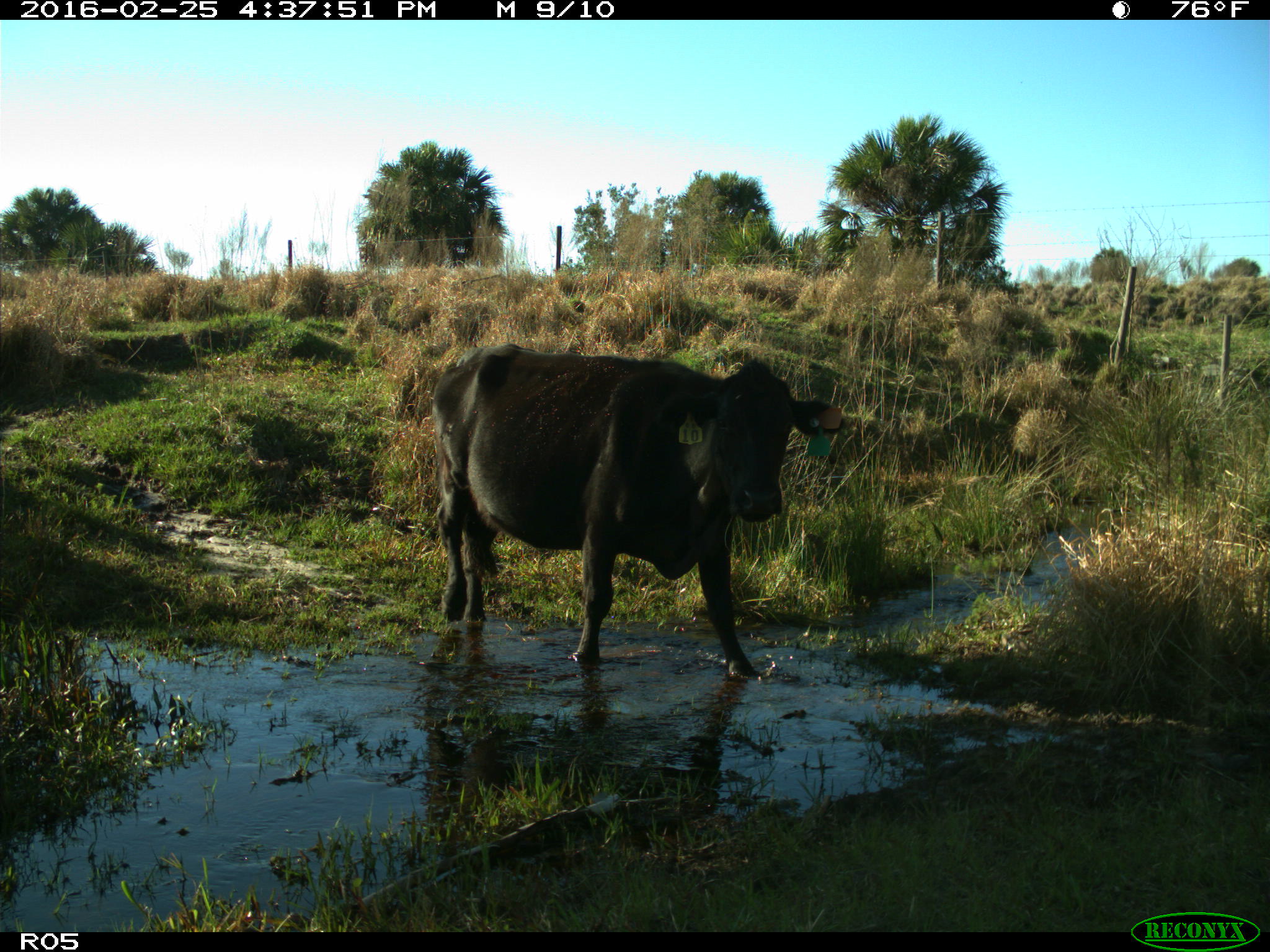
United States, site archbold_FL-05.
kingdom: Animalia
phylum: Chordata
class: Mammalia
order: Artiodactyla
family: Bovidae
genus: Bos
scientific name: Bos taurus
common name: domestic cow